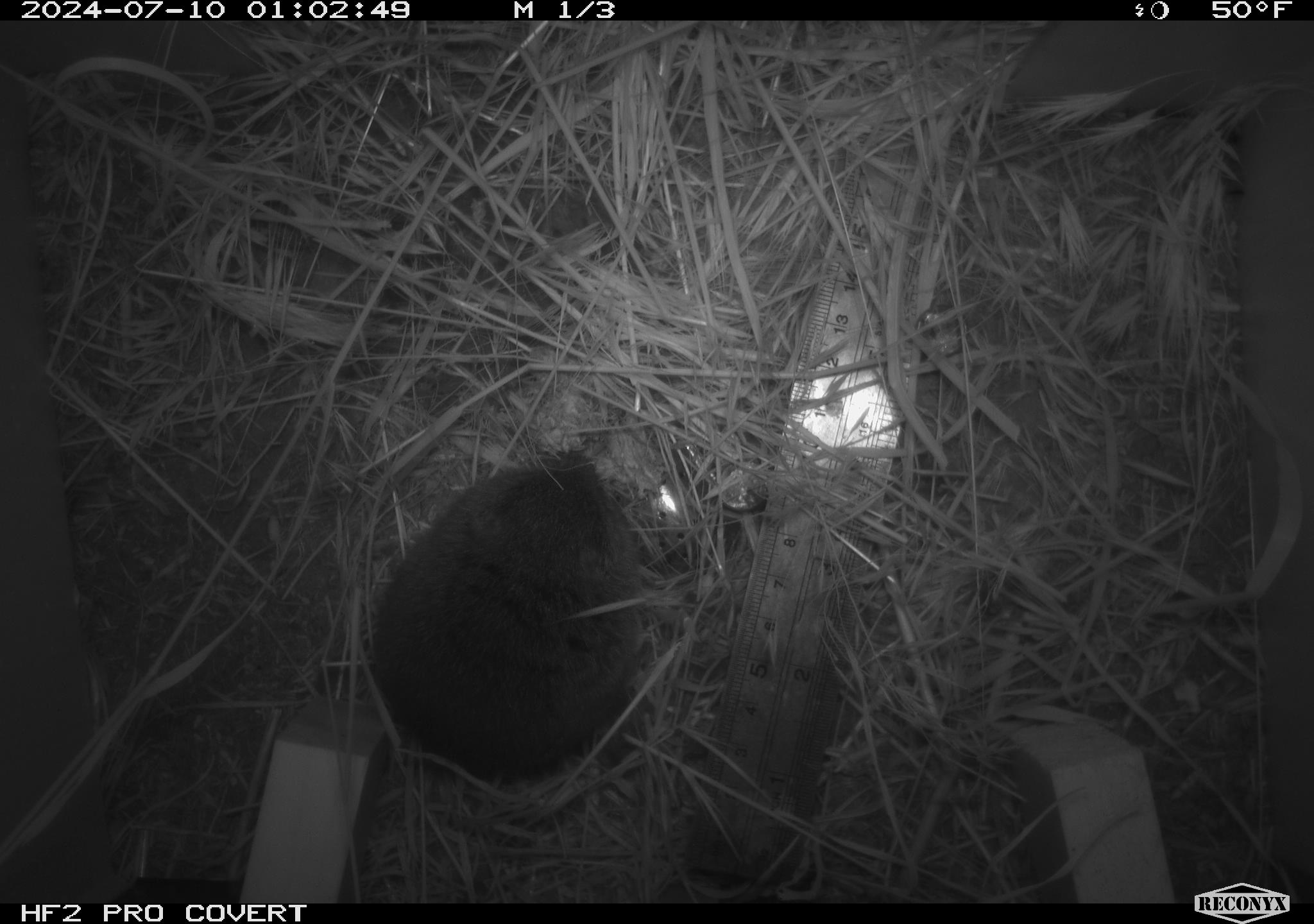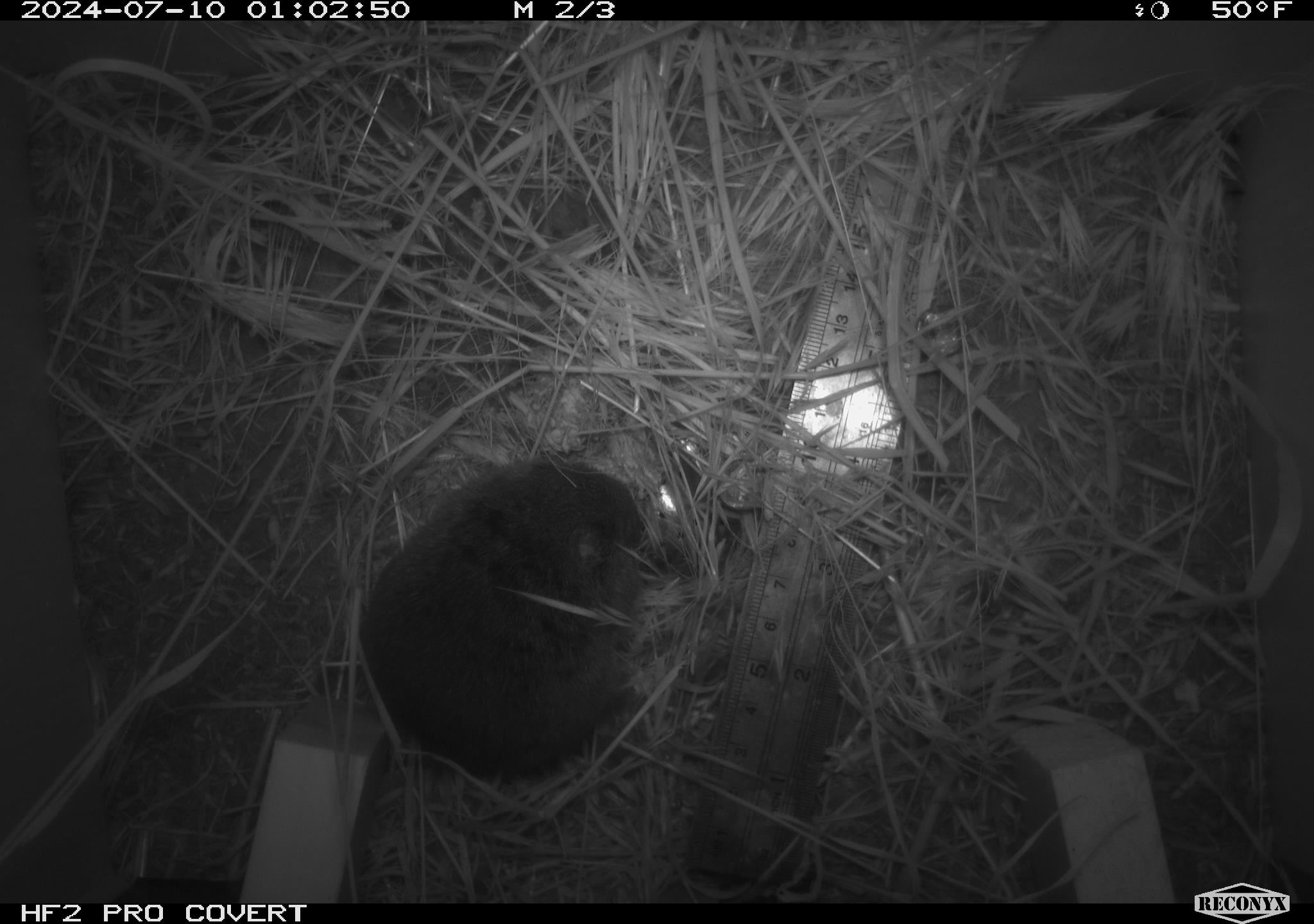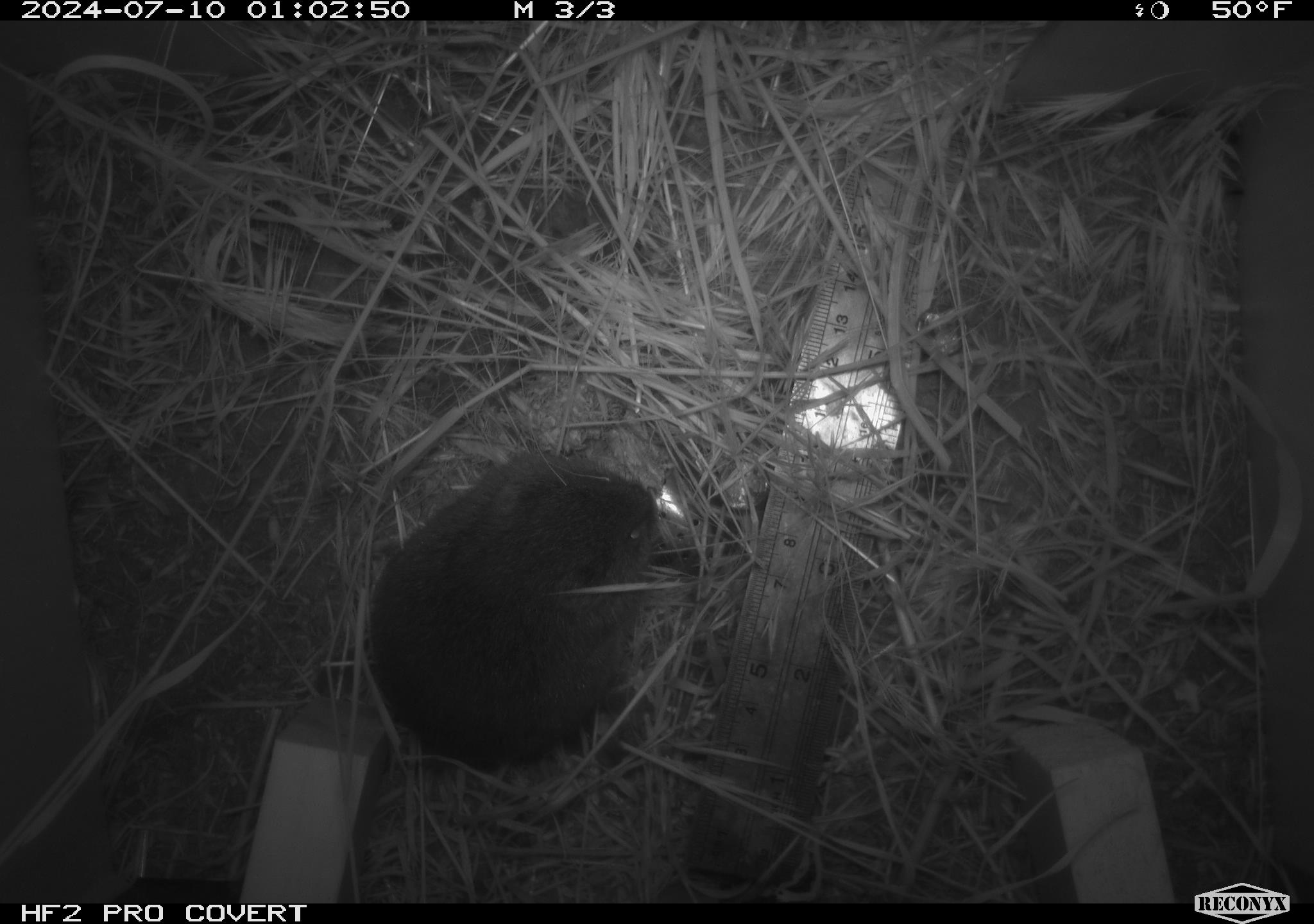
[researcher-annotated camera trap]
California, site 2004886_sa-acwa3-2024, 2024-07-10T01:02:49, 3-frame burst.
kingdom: Animalia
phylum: Chordata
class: Mammalia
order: Rodentia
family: Cricetidae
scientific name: Arvicolinae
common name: voles, lemmings, and muskrats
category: arvicolinae subfamily